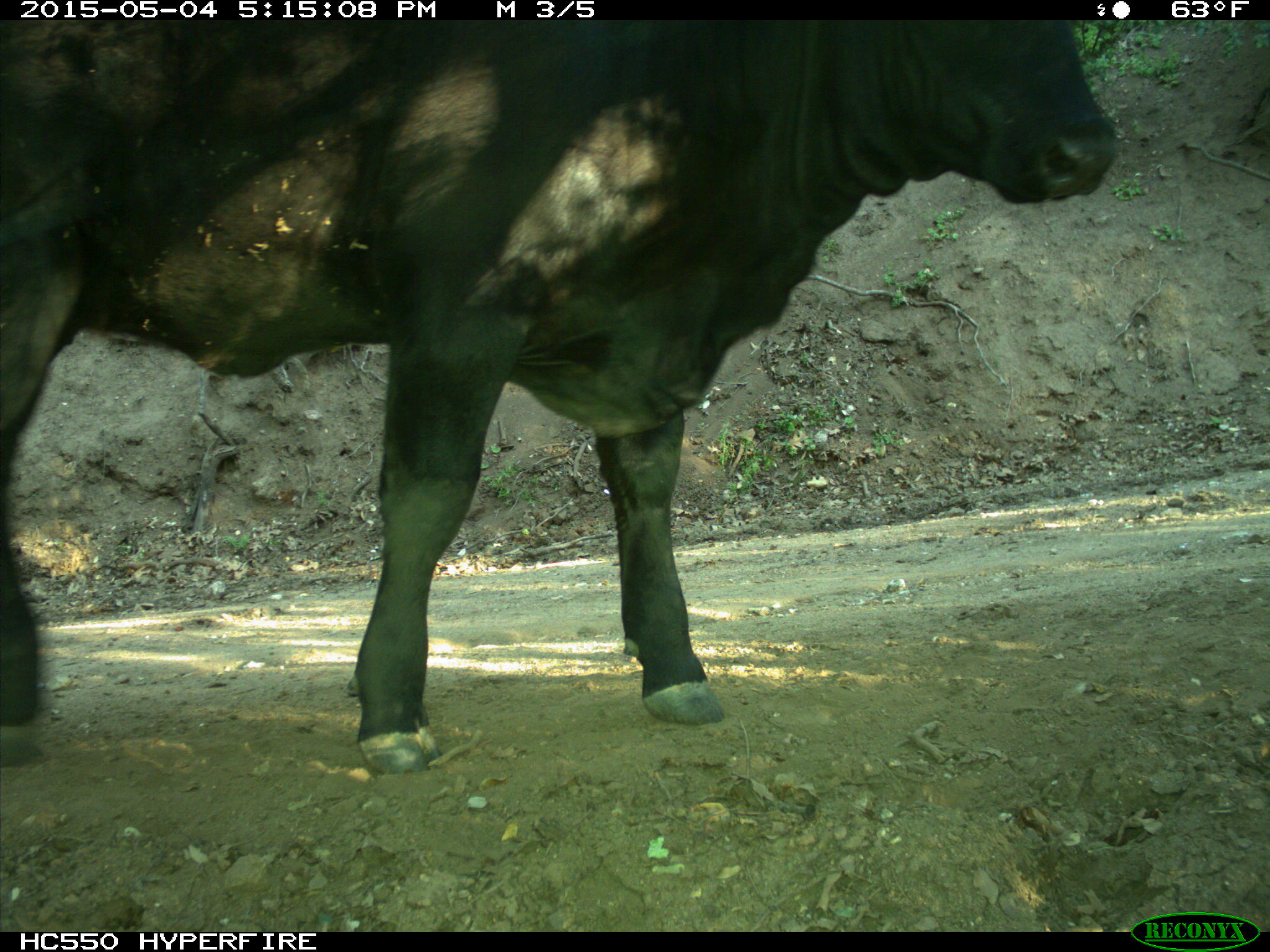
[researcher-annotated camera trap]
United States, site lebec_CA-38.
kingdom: Animalia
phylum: Chordata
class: Mammalia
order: Artiodactyla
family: Bovidae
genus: Bos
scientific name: Bos taurus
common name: domestic cow